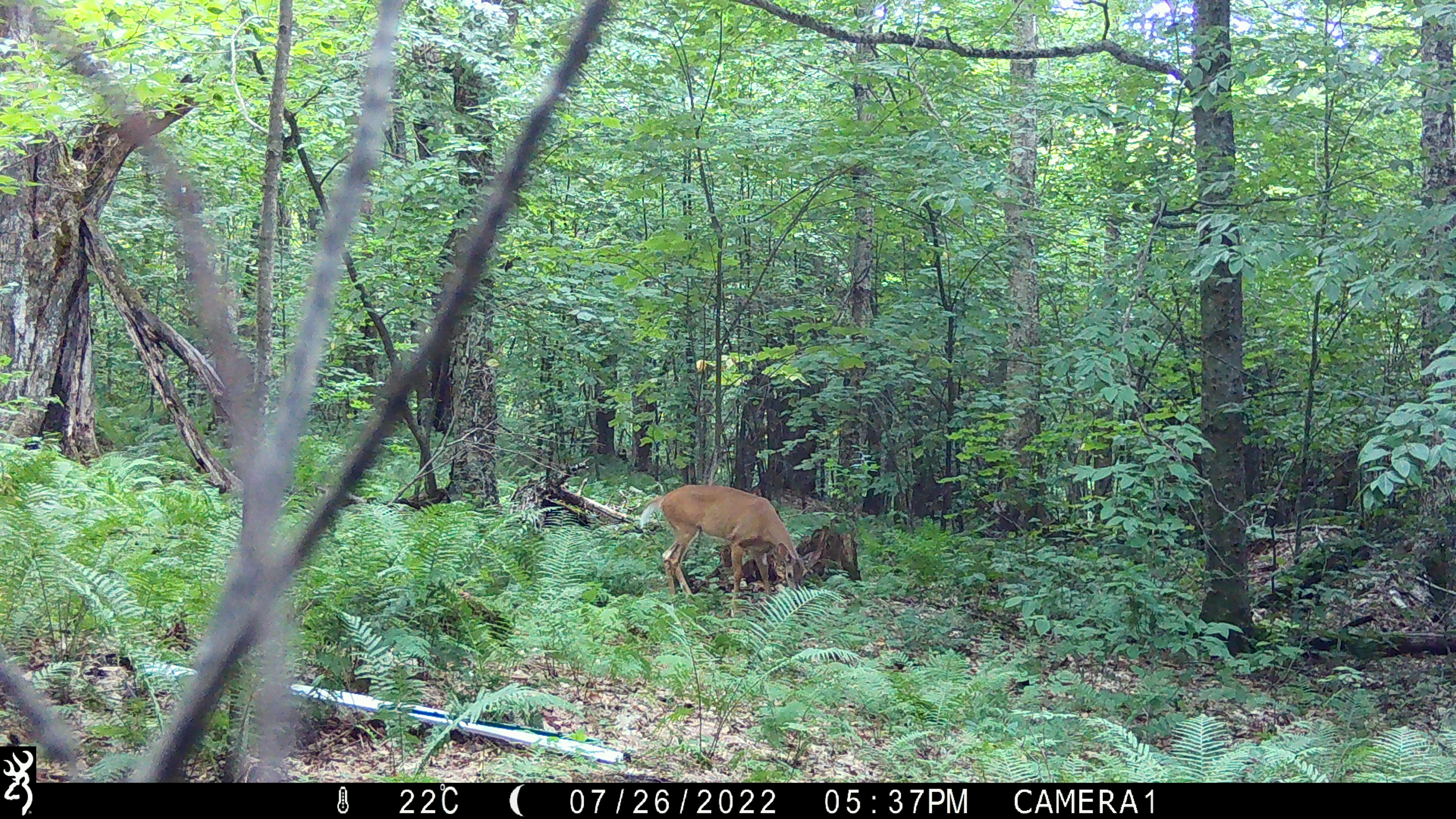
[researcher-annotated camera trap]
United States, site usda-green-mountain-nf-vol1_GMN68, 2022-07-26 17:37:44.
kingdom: Animalia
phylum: Chordata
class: Mammalia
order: Artiodactyla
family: Cervidae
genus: Odocoileus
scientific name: Odocoileus virginianus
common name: white-tailed deer